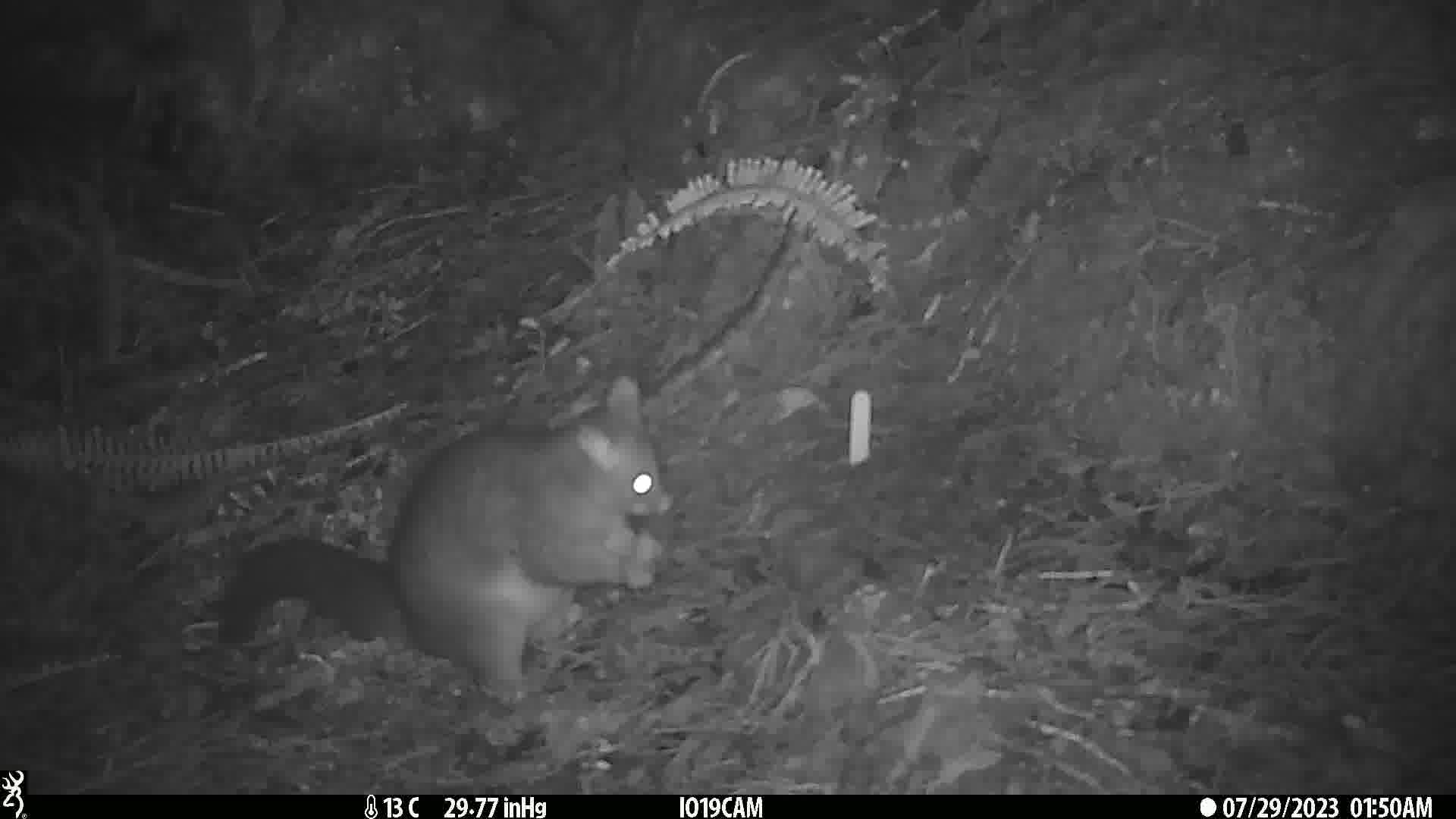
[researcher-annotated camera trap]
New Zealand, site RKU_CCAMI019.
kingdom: Animalia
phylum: Chordata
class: Mammalia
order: Diprotodontia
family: Phalangeridae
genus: Trichosurus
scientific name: Trichosurus vulpecula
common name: common brushtail possum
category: possum